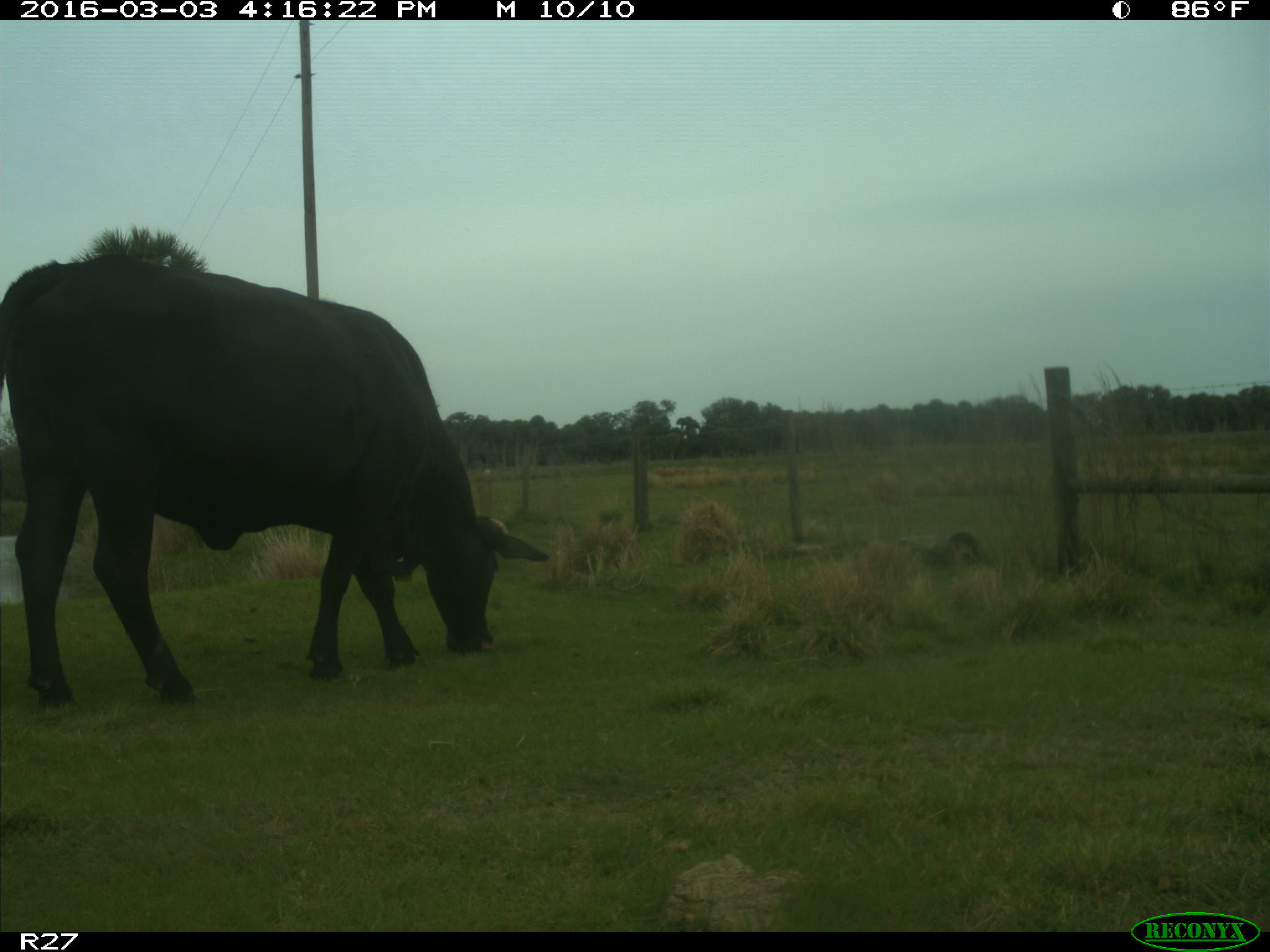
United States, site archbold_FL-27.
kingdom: Animalia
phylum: Chordata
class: Mammalia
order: Artiodactyla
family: Bovidae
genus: Bos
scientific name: Bos taurus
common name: domestic cow